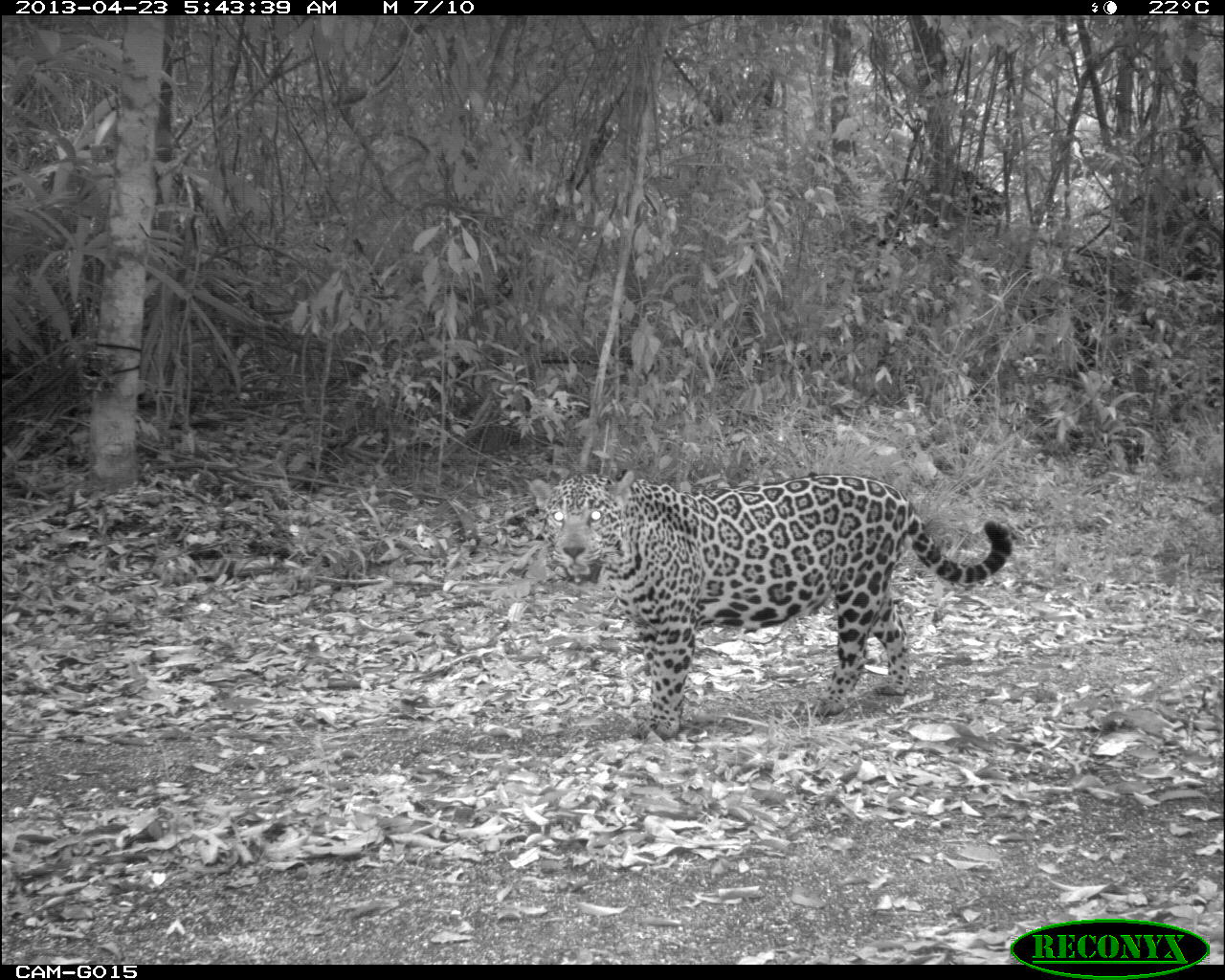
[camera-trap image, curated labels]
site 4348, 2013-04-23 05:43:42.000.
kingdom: Animalia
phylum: Chordata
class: Mammalia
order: Carnivora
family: Felidae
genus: Panthera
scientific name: Panthera onca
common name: jaguar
Panthera onca (jaguar), count 1, sex male.